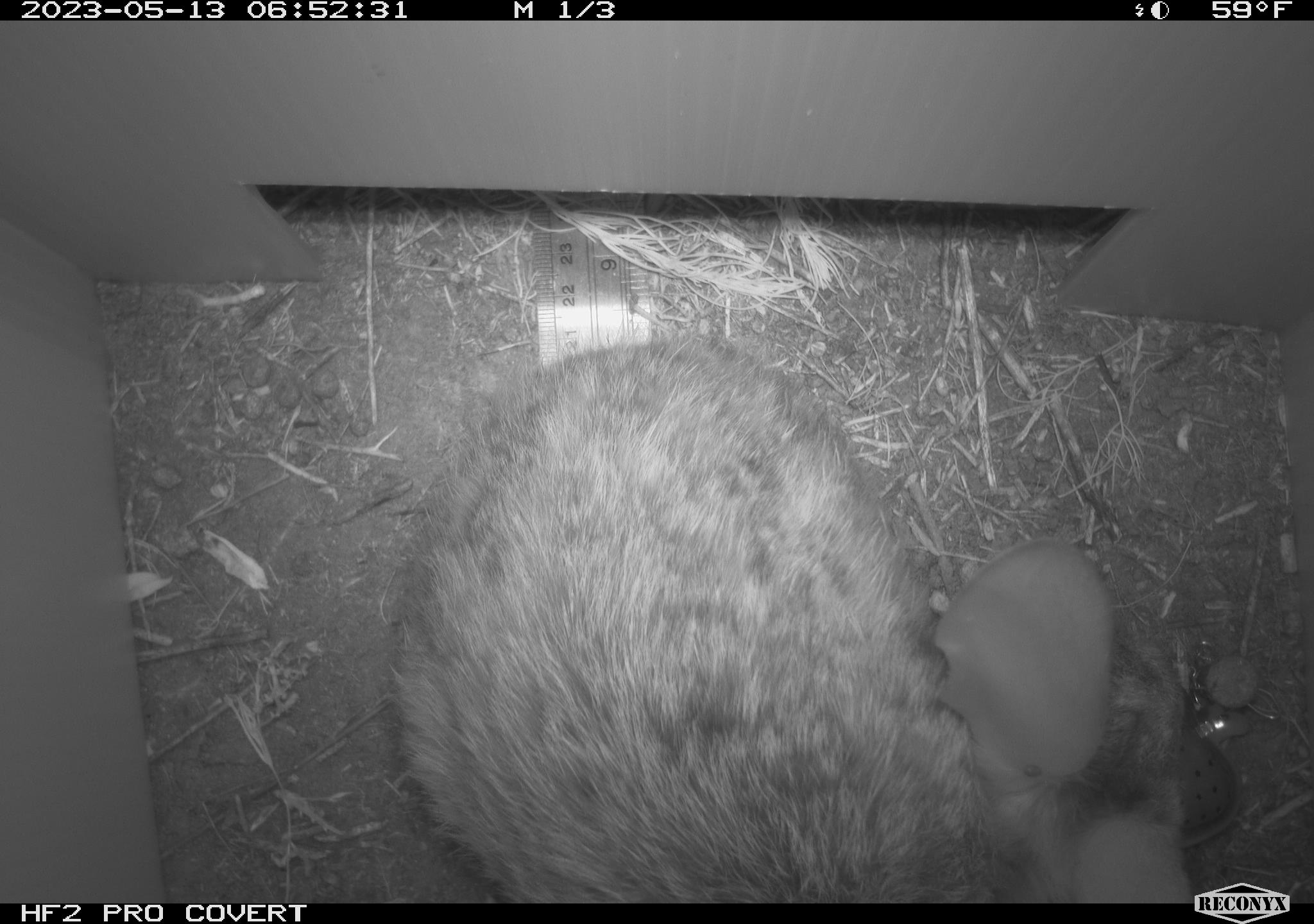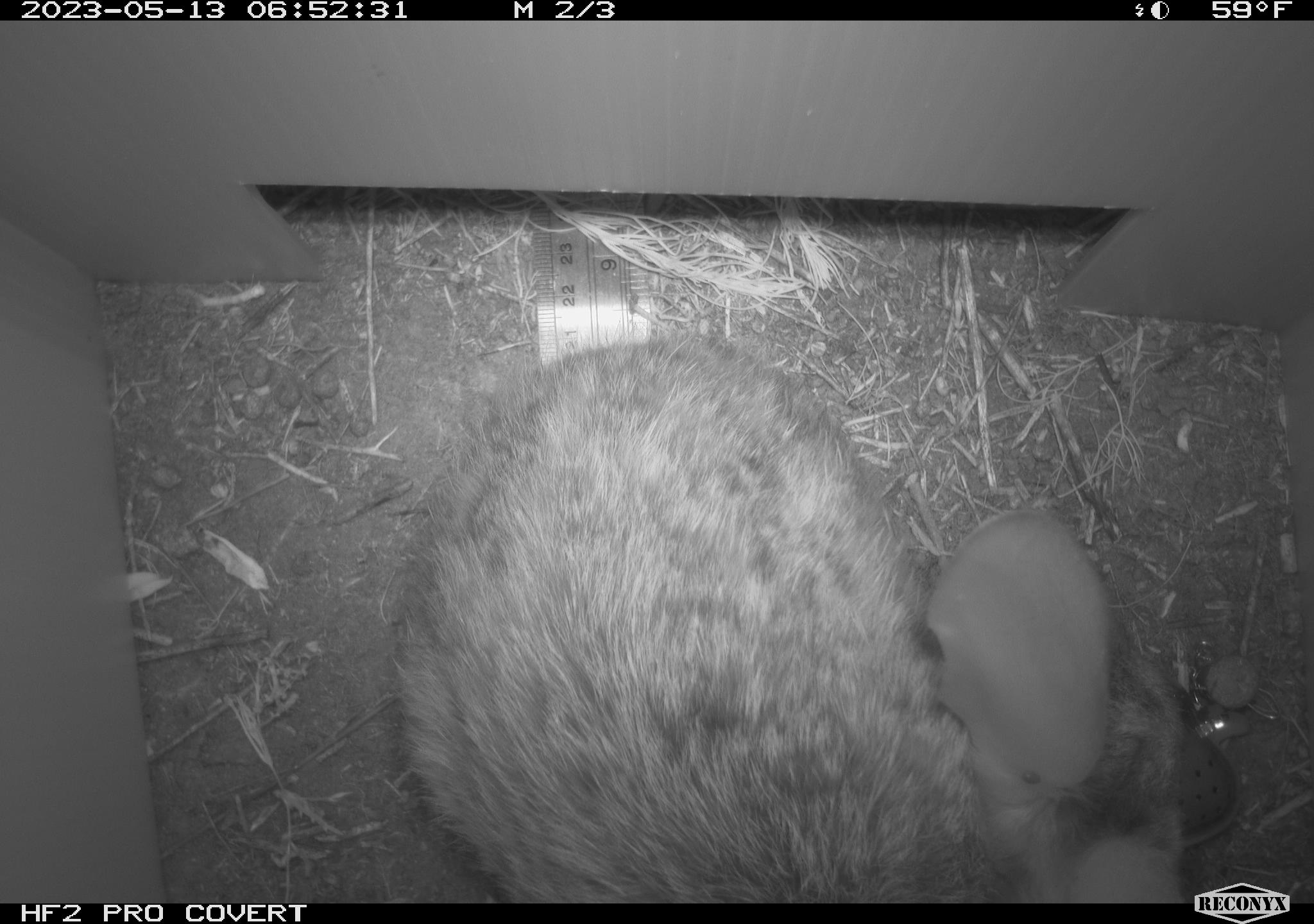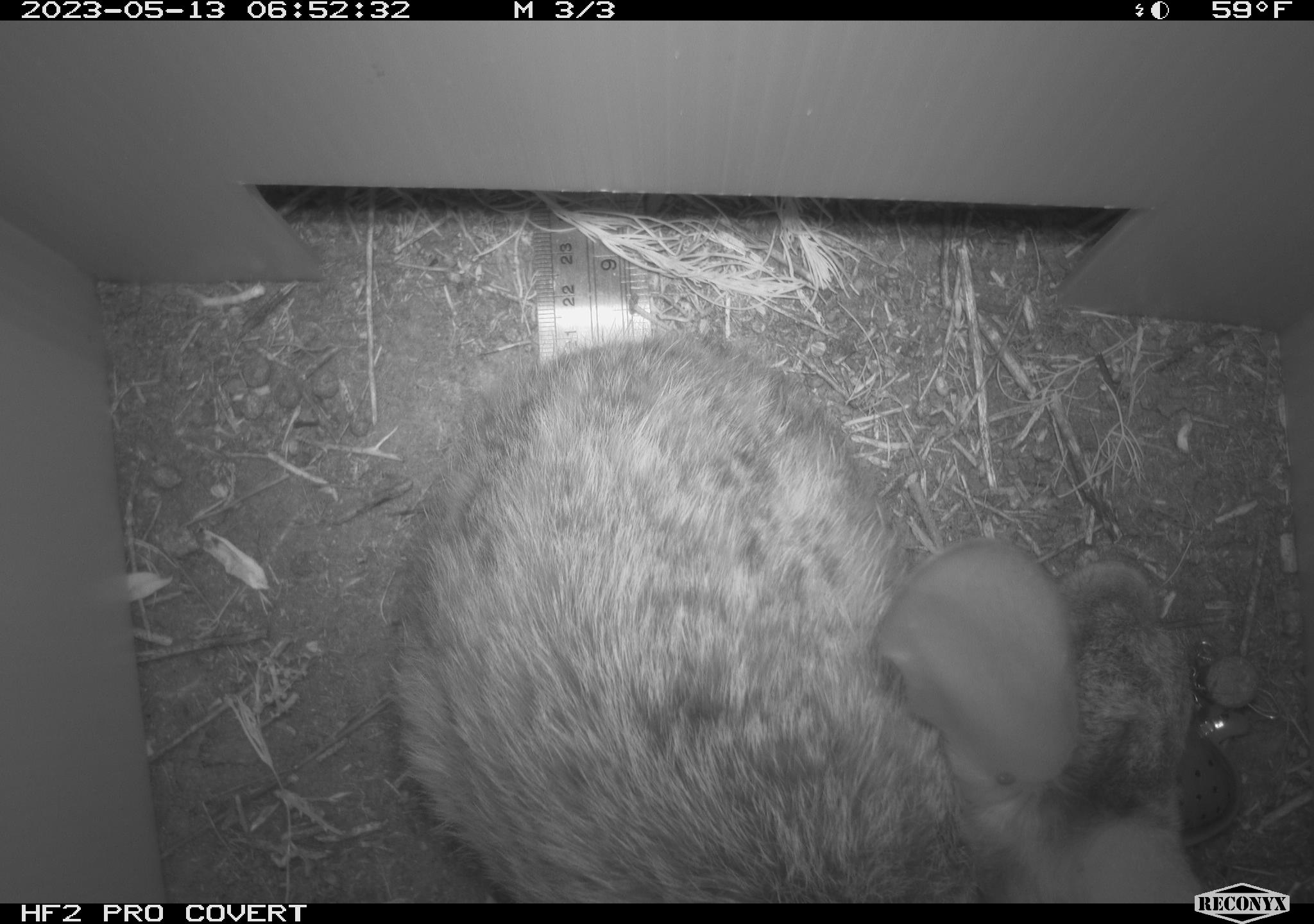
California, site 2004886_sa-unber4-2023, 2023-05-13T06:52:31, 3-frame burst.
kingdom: Animalia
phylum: Chordata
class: Mammalia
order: Lagomorpha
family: Leporidae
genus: Sylvilagus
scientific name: Sylvilagus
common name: cottontail rabbits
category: sylvilagus species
Sylvilagus species (cottontail rabbits) (Sylvilagus).